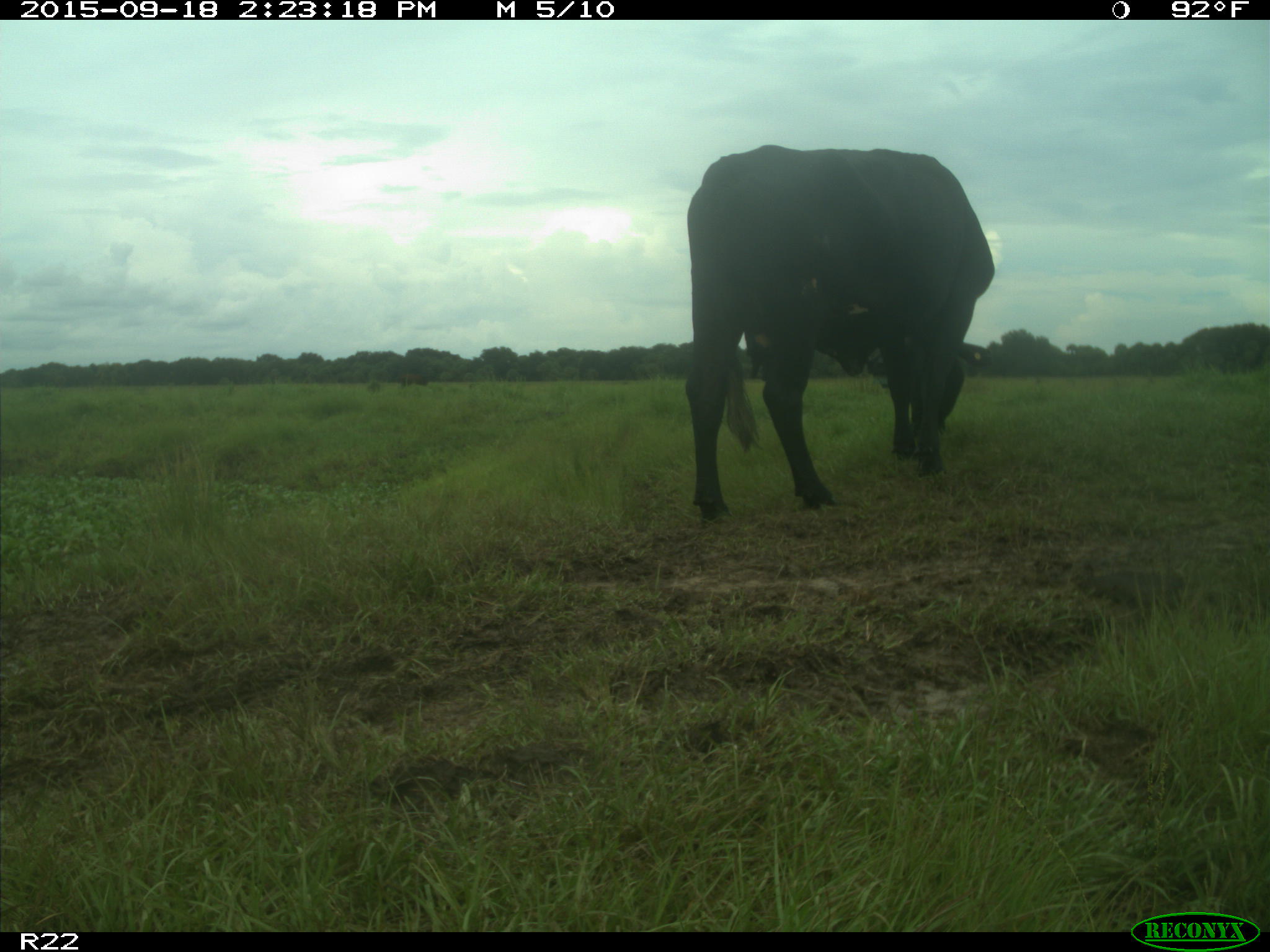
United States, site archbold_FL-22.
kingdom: Animalia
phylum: Chordata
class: Mammalia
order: Artiodactyla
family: Bovidae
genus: Bos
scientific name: Bos taurus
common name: domestic cow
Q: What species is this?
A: Bos taurus (domestic cow).